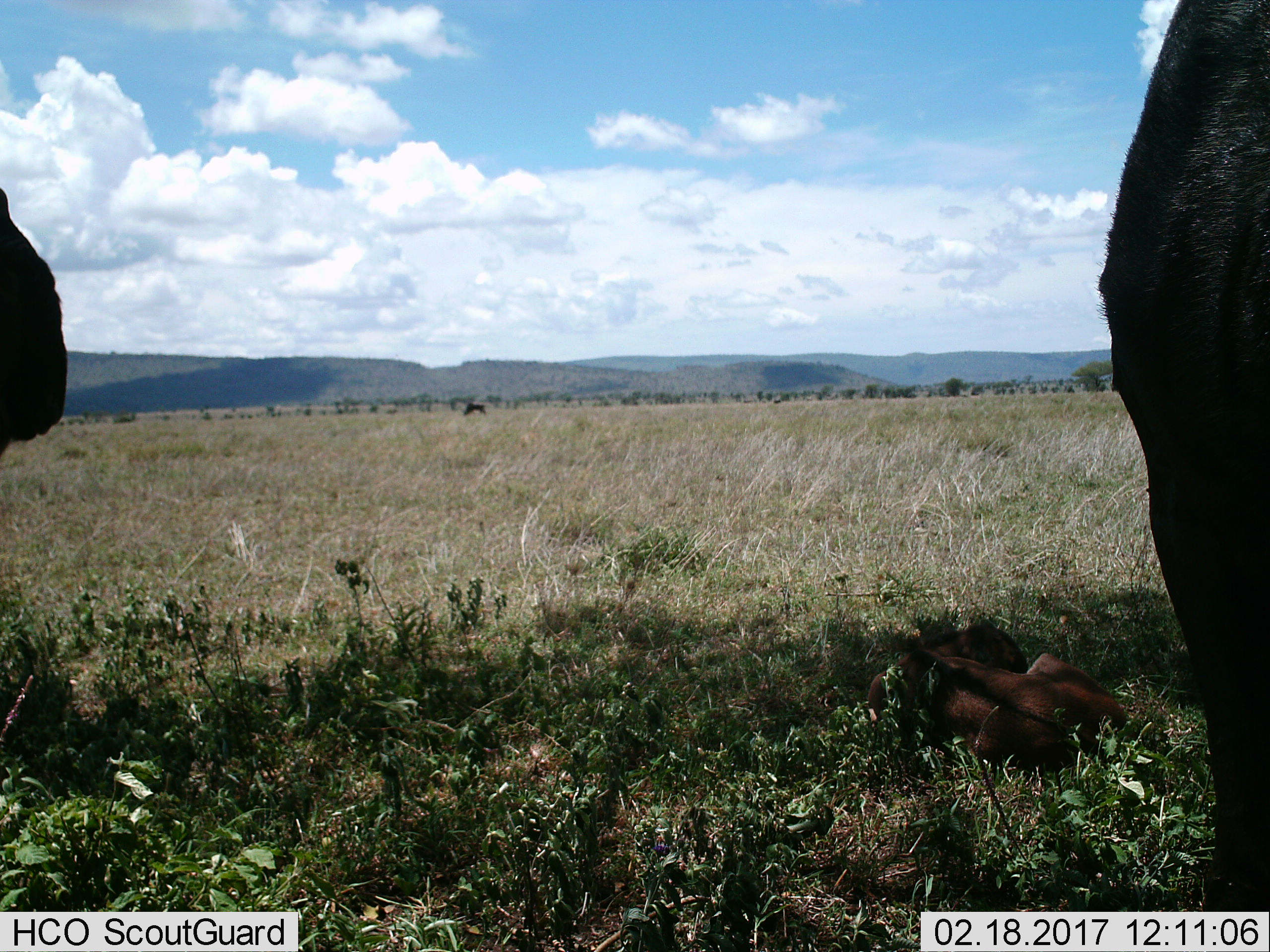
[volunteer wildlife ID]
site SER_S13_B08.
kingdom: Animalia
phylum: Chordata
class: Mammalia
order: Artiodactyla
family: Bovidae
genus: Connochaetes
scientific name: Connochaetes taurinus taurinus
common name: blue wildebeest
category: wildebeestblue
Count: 4.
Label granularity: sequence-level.